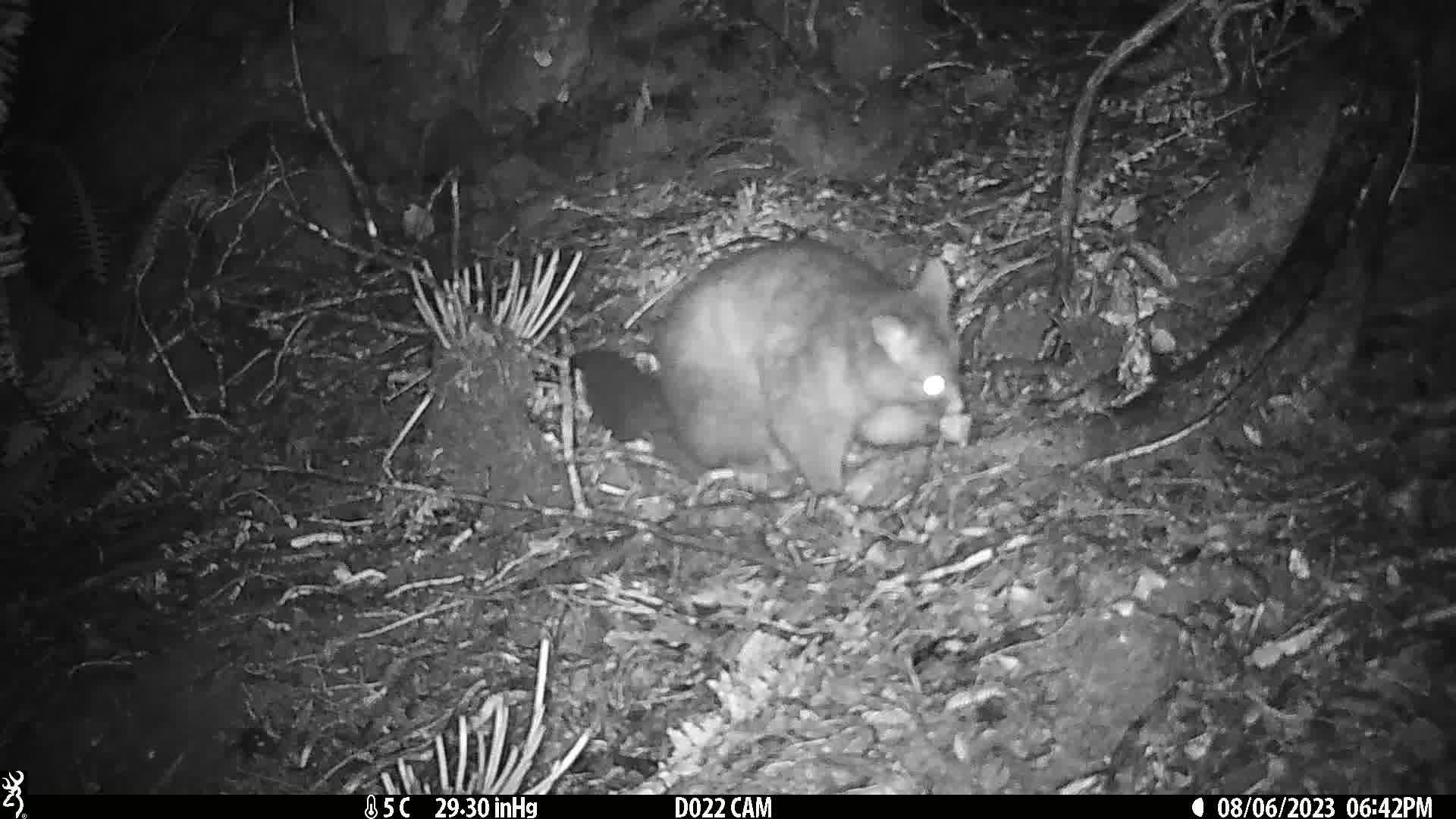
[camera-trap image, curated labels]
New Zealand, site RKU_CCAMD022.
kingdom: Animalia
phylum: Chordata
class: Mammalia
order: Diprotodontia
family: Phalangeridae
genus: Trichosurus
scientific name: Trichosurus vulpecula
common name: common brushtail possum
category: possum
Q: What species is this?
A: Possum (common brushtail possum) (Trichosurus vulpecula).